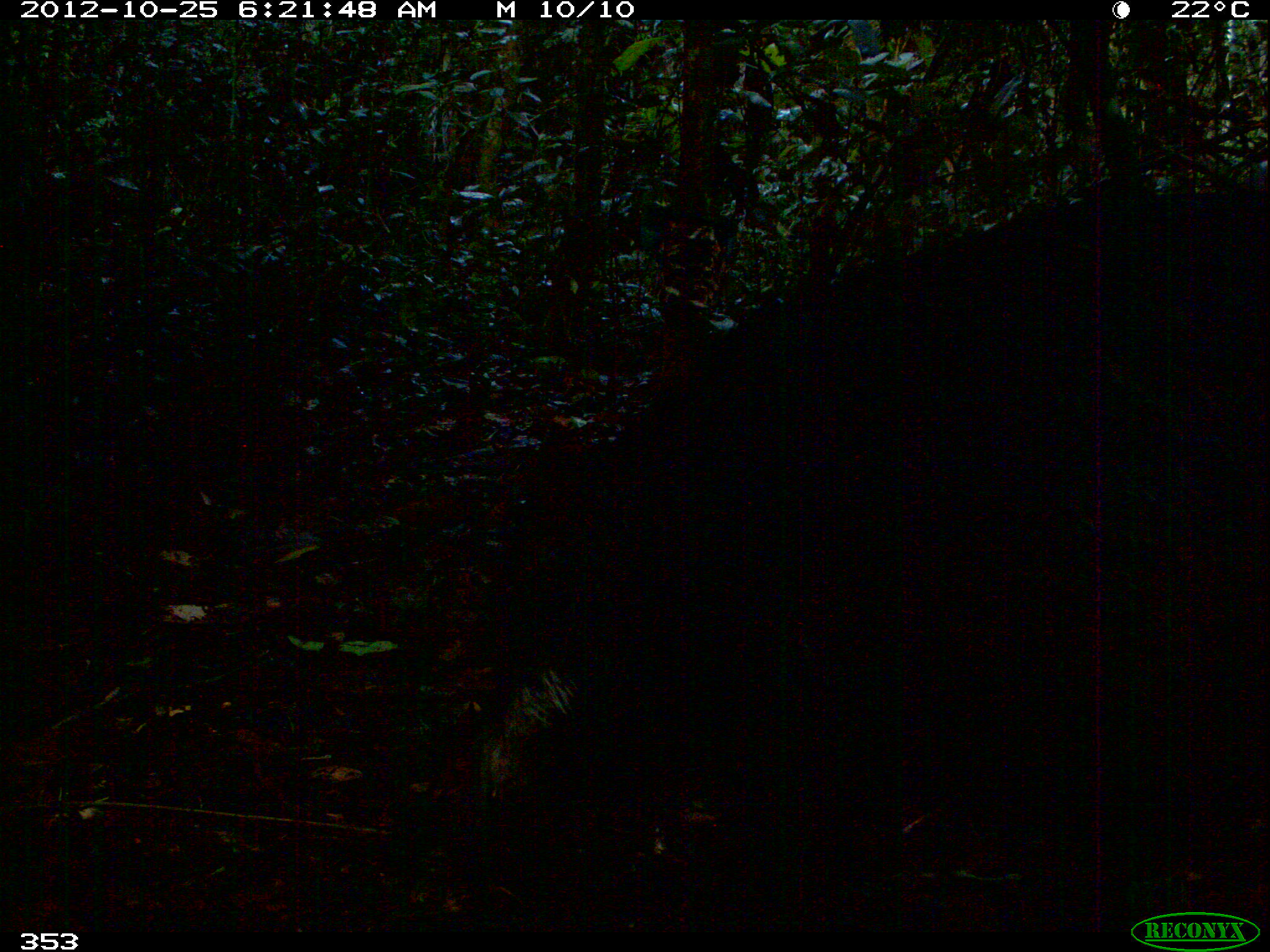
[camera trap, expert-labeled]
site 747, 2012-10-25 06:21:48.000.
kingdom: Animalia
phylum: Chordata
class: Mammalia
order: Artiodactyla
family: Tayassuidae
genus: Tayassu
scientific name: Tayassu pecari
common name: white-lipped peccary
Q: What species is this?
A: Tayassu pecari (white-lipped peccary).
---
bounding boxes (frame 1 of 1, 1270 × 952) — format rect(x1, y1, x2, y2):
tayassu pecari: rect(488, 180, 1267, 898)